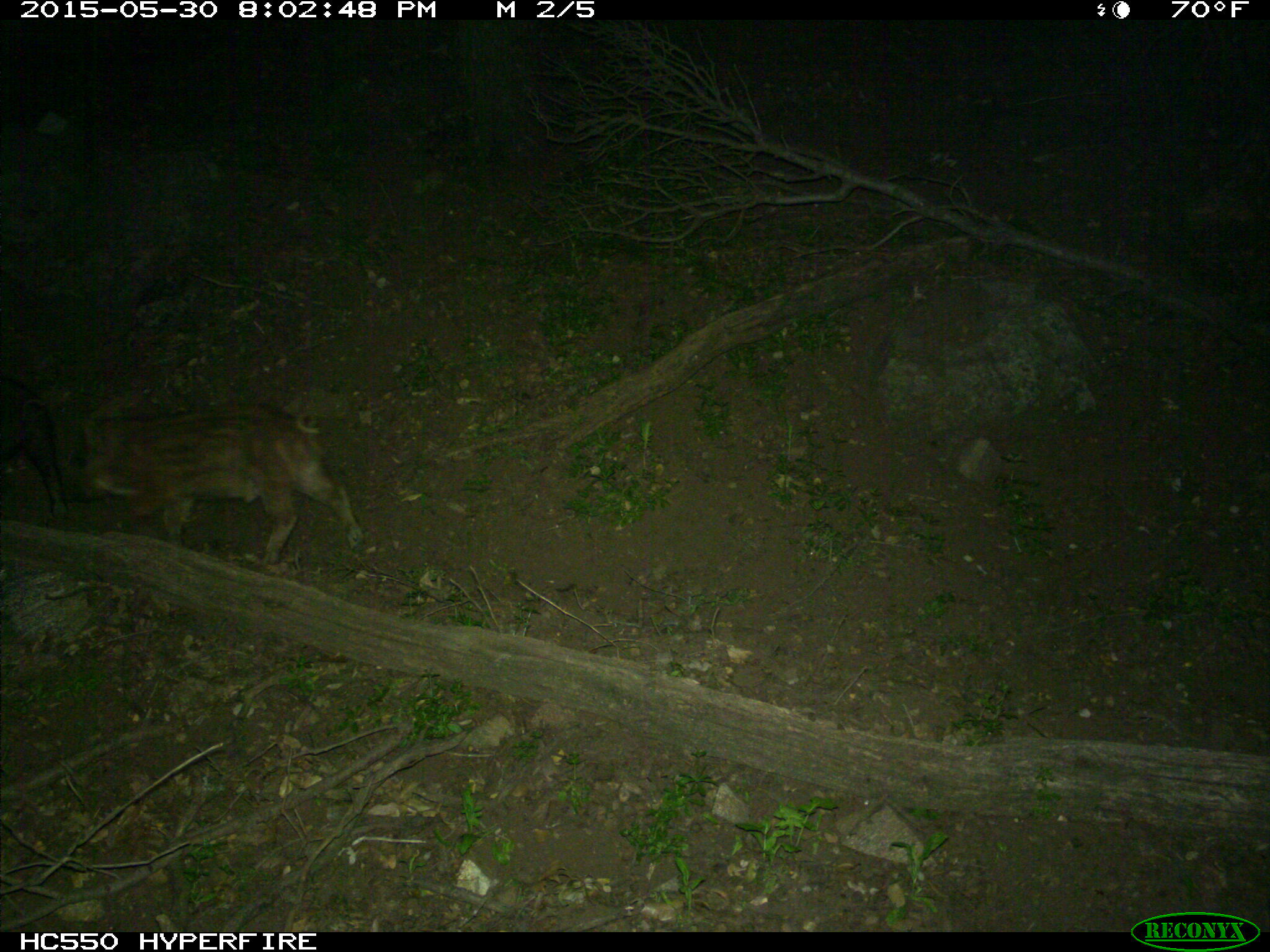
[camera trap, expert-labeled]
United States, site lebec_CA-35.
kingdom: Animalia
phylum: Chordata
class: Mammalia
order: Artiodactyla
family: Suidae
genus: Sus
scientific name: Sus scrofa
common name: wild boar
Sus scrofa (wild boar).